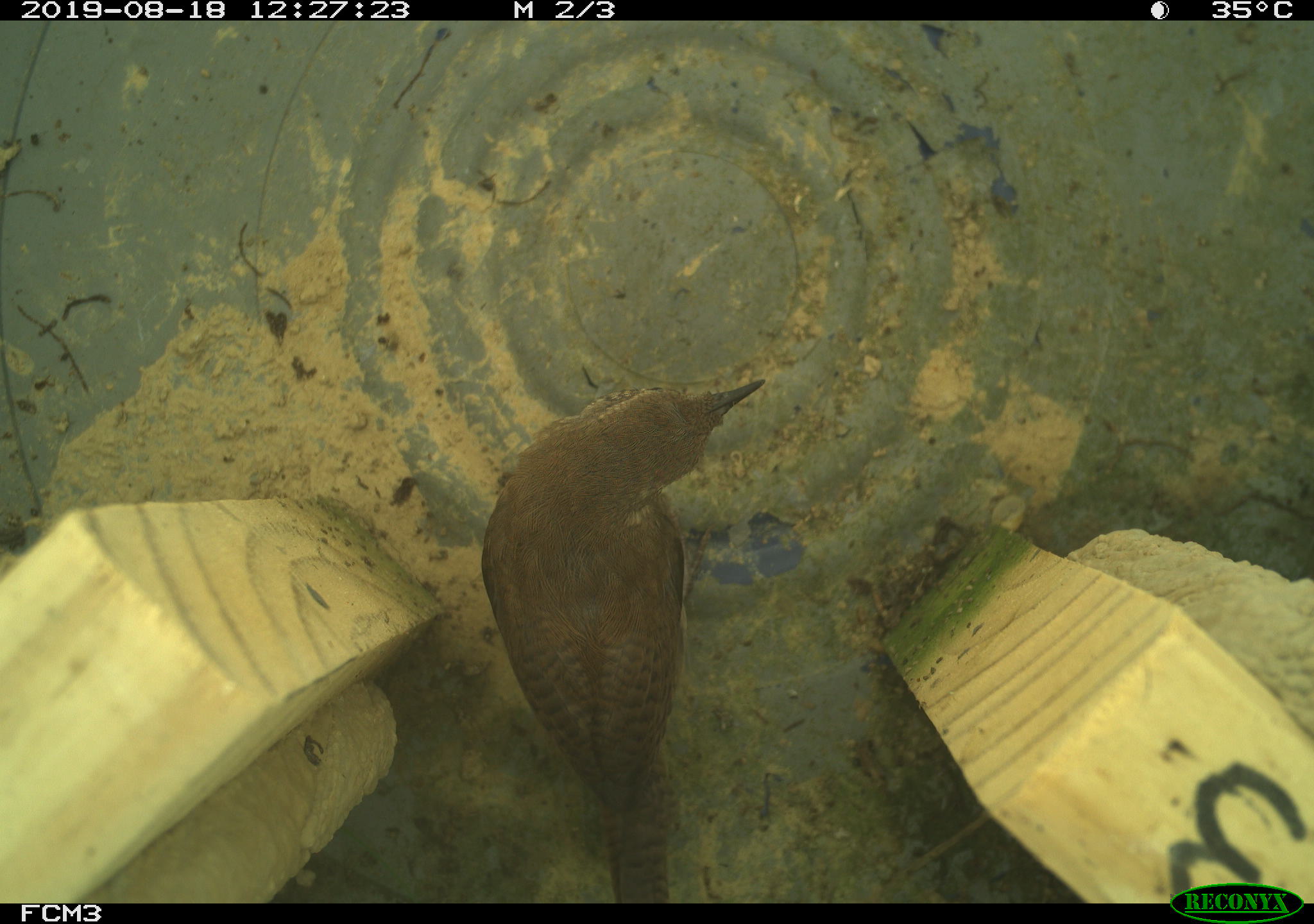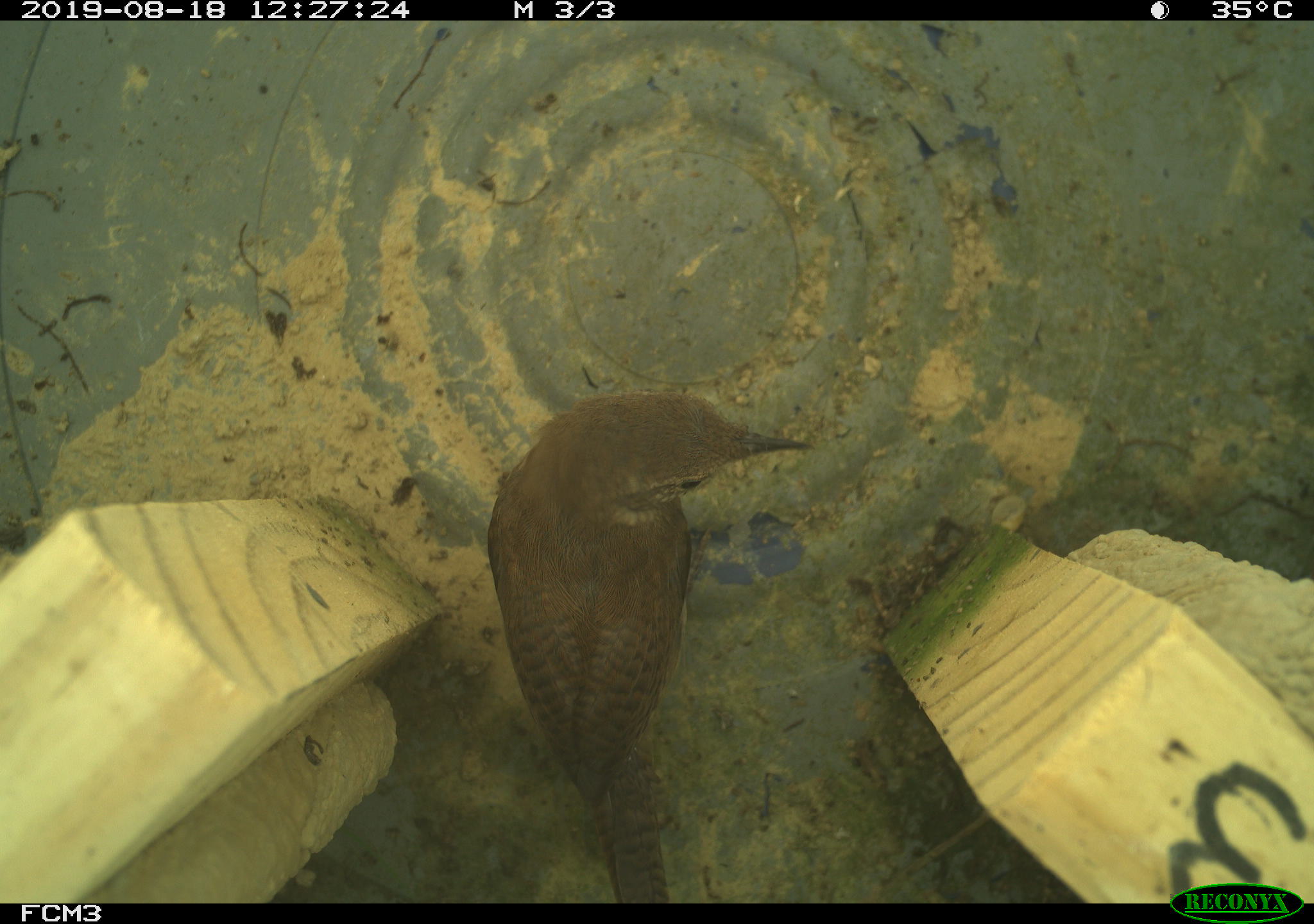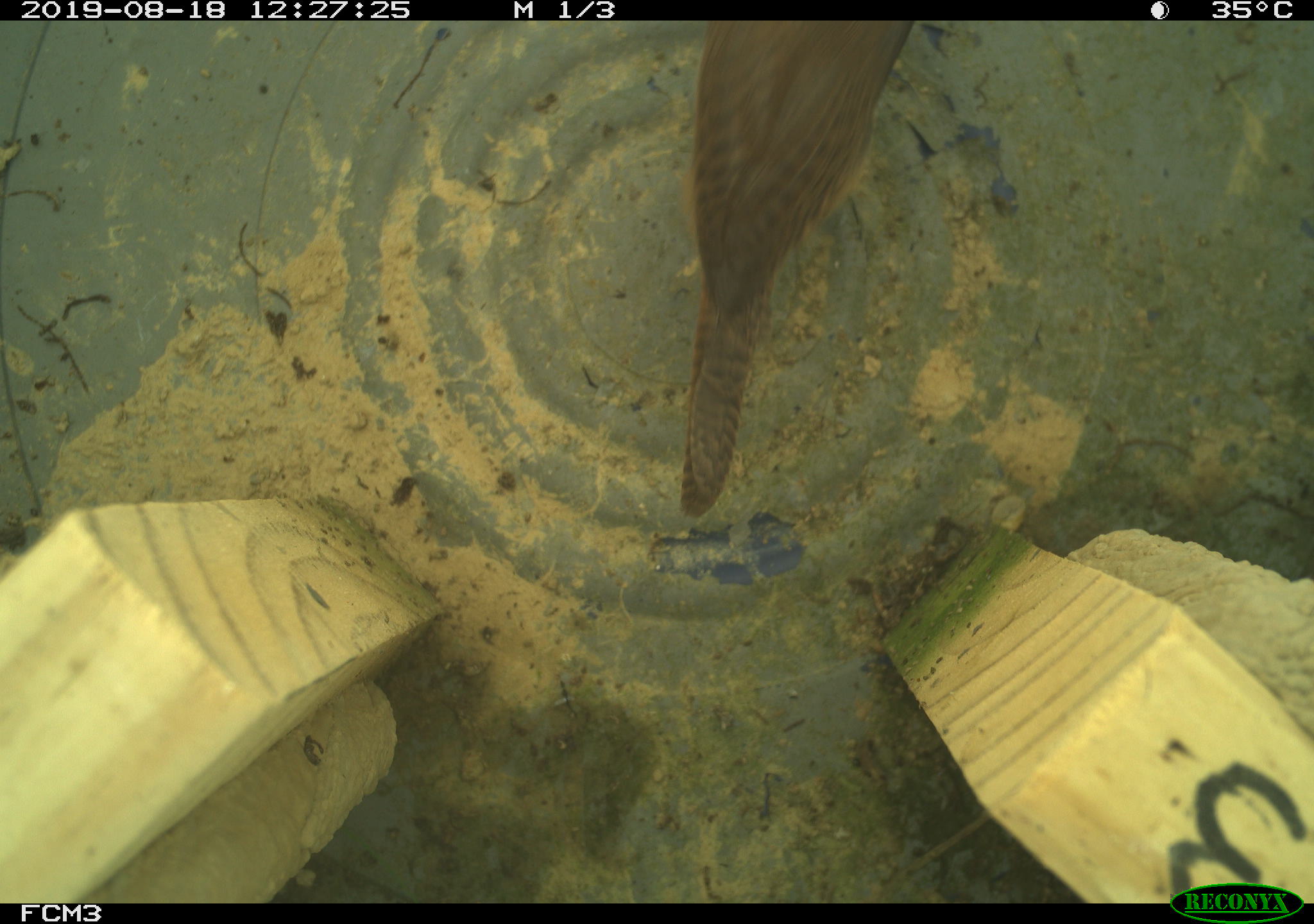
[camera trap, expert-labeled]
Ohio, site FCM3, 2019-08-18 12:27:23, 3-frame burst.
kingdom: Animalia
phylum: Chordata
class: Aves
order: Passeriformes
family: Troglodytidae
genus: Troglodytes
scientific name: Troglodytes aedon aedon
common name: northern house wren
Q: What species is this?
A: Northern house wren (Troglodytes aedon aedon).